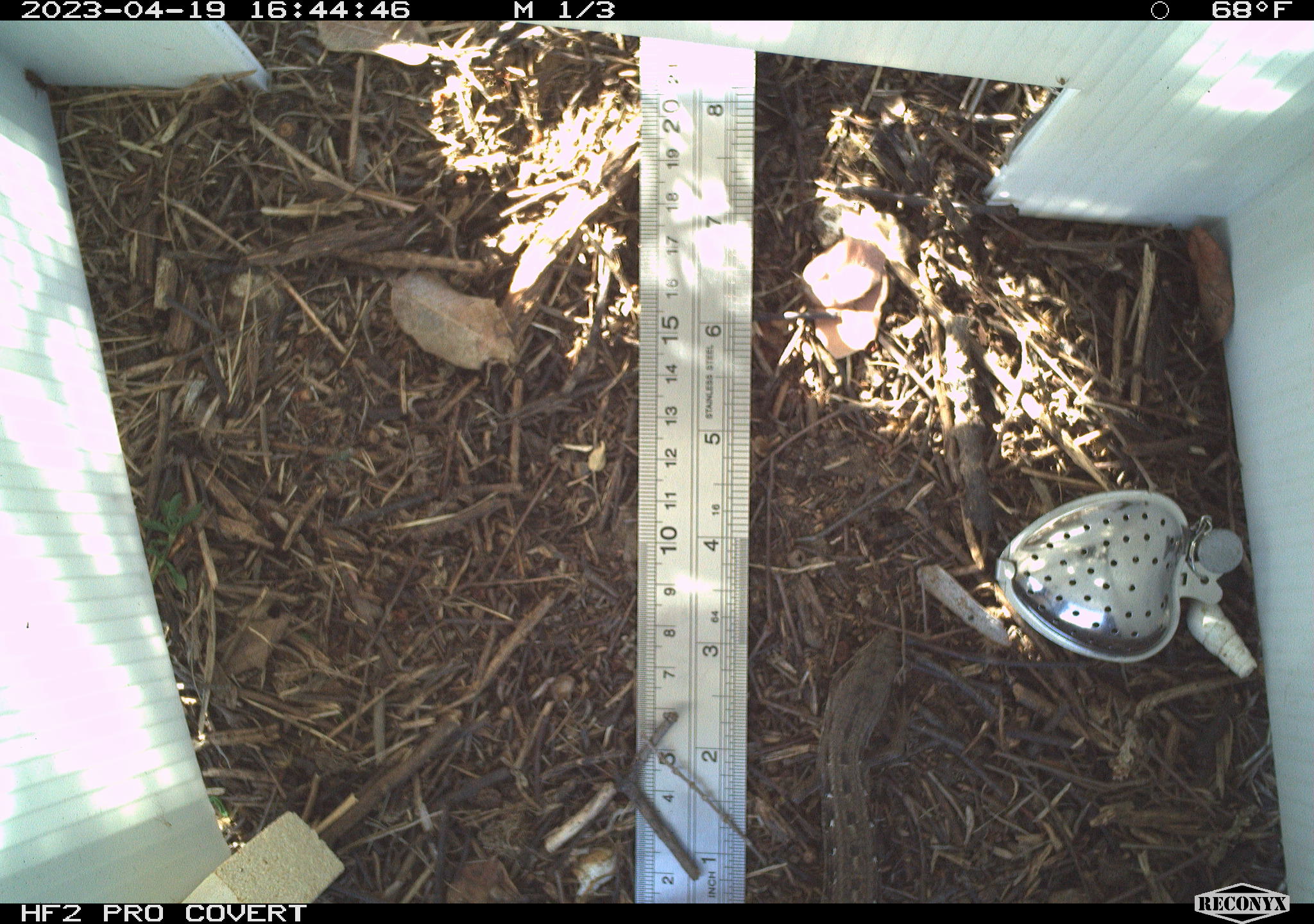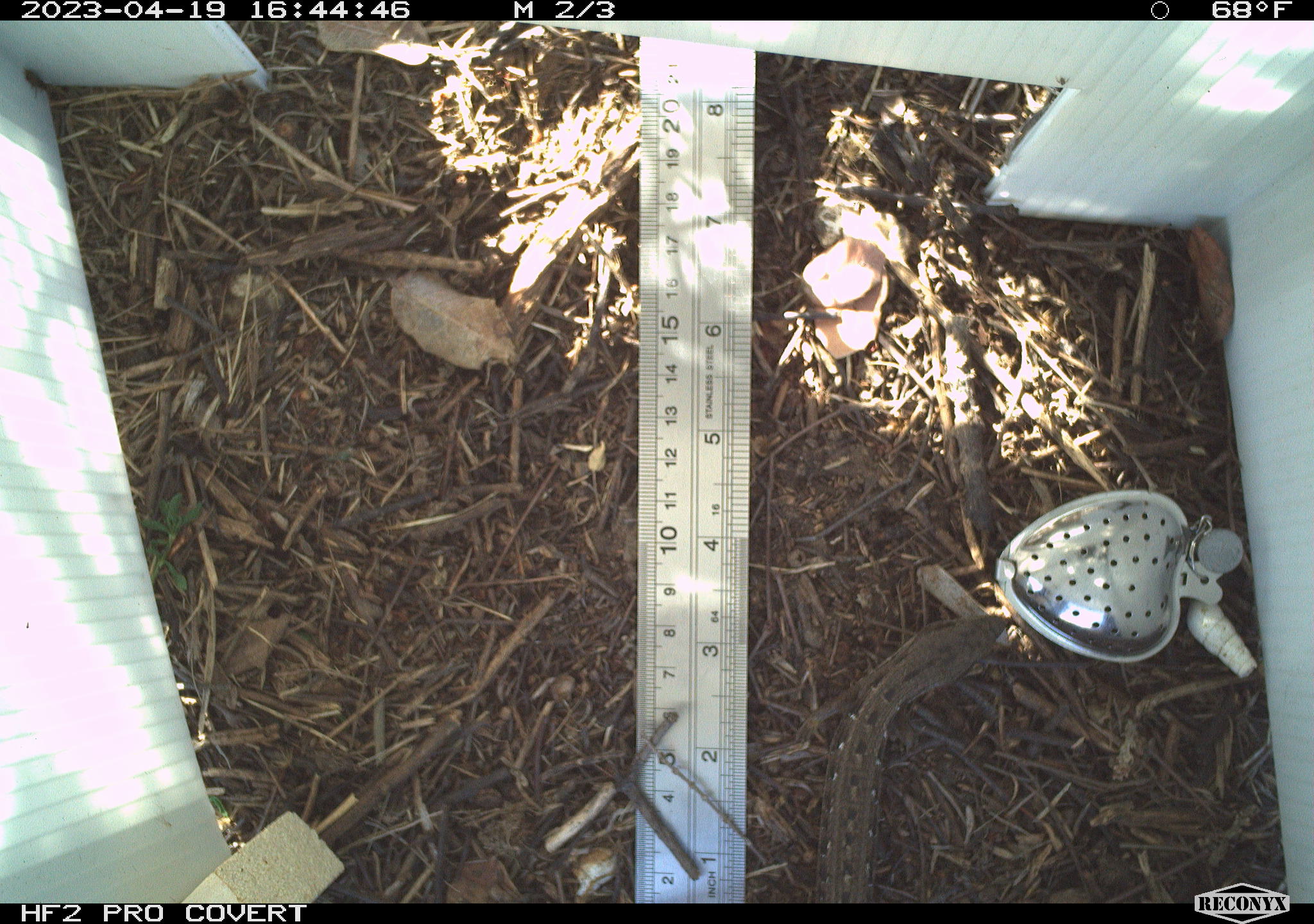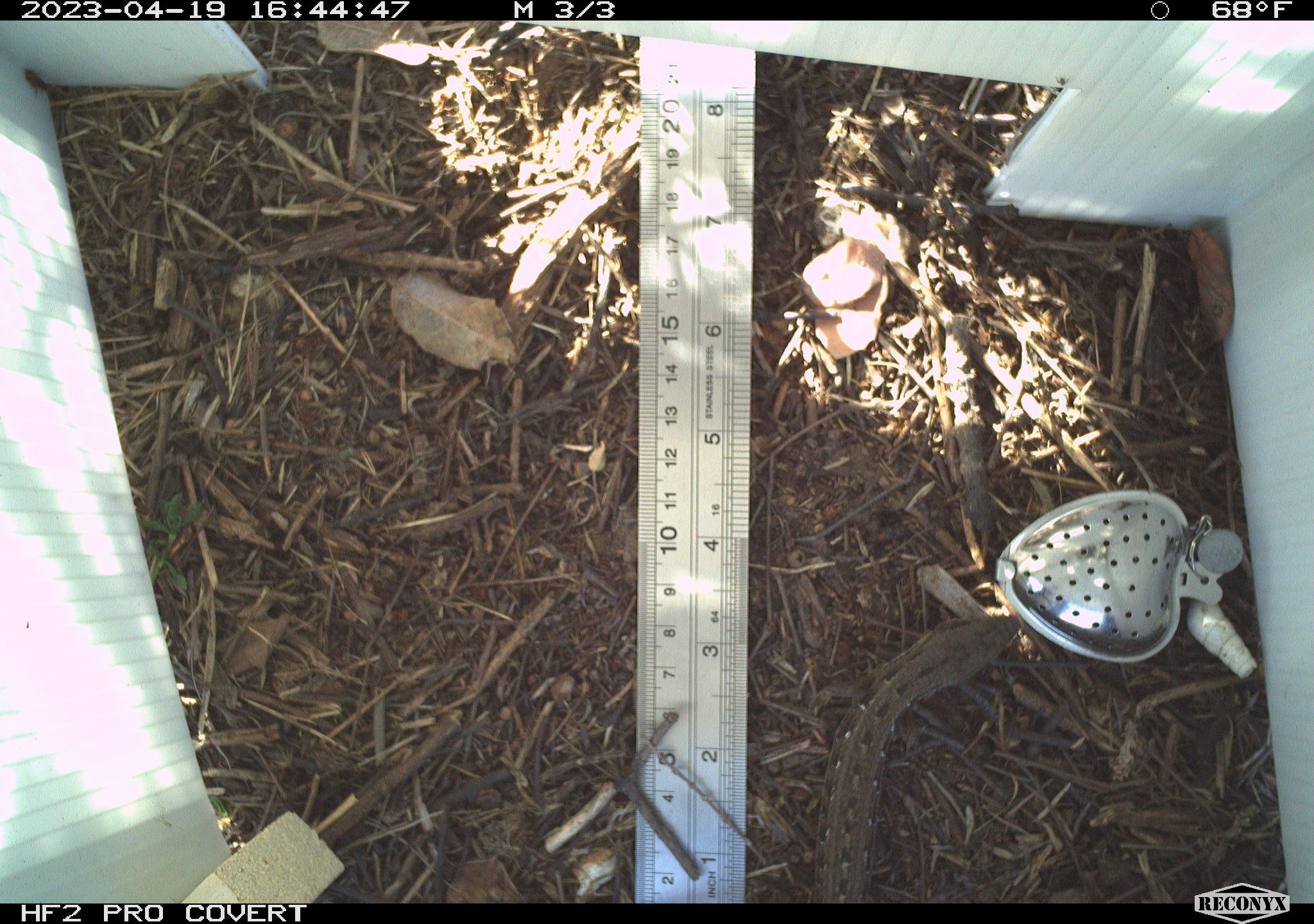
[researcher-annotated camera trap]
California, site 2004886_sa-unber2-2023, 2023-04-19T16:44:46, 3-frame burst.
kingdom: Animalia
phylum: Chordata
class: Reptilia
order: Squamata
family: Anguidae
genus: Elgaria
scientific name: Elgaria multicarinata webbii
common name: san diego alligator lizard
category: woodland alligator lizard